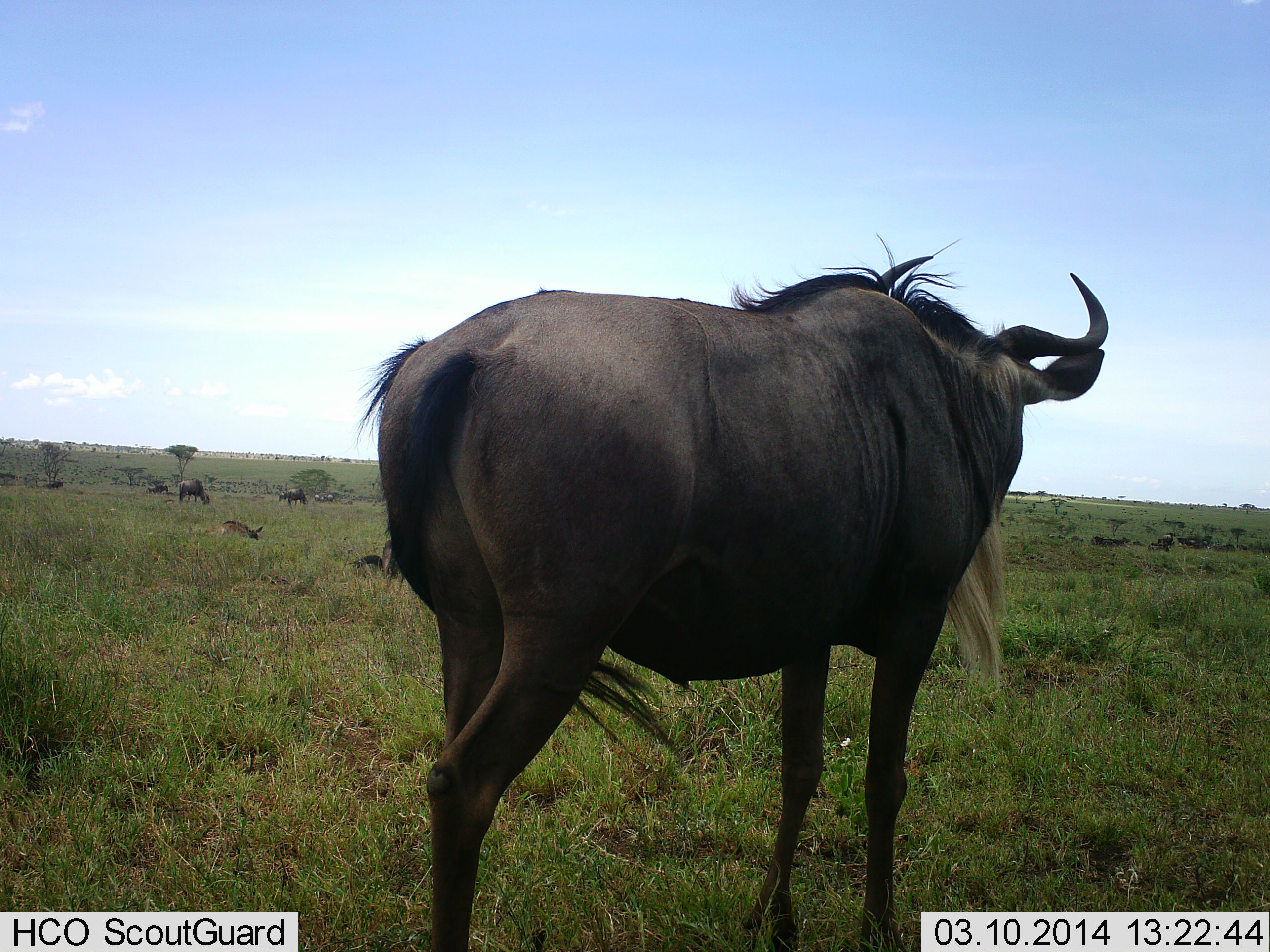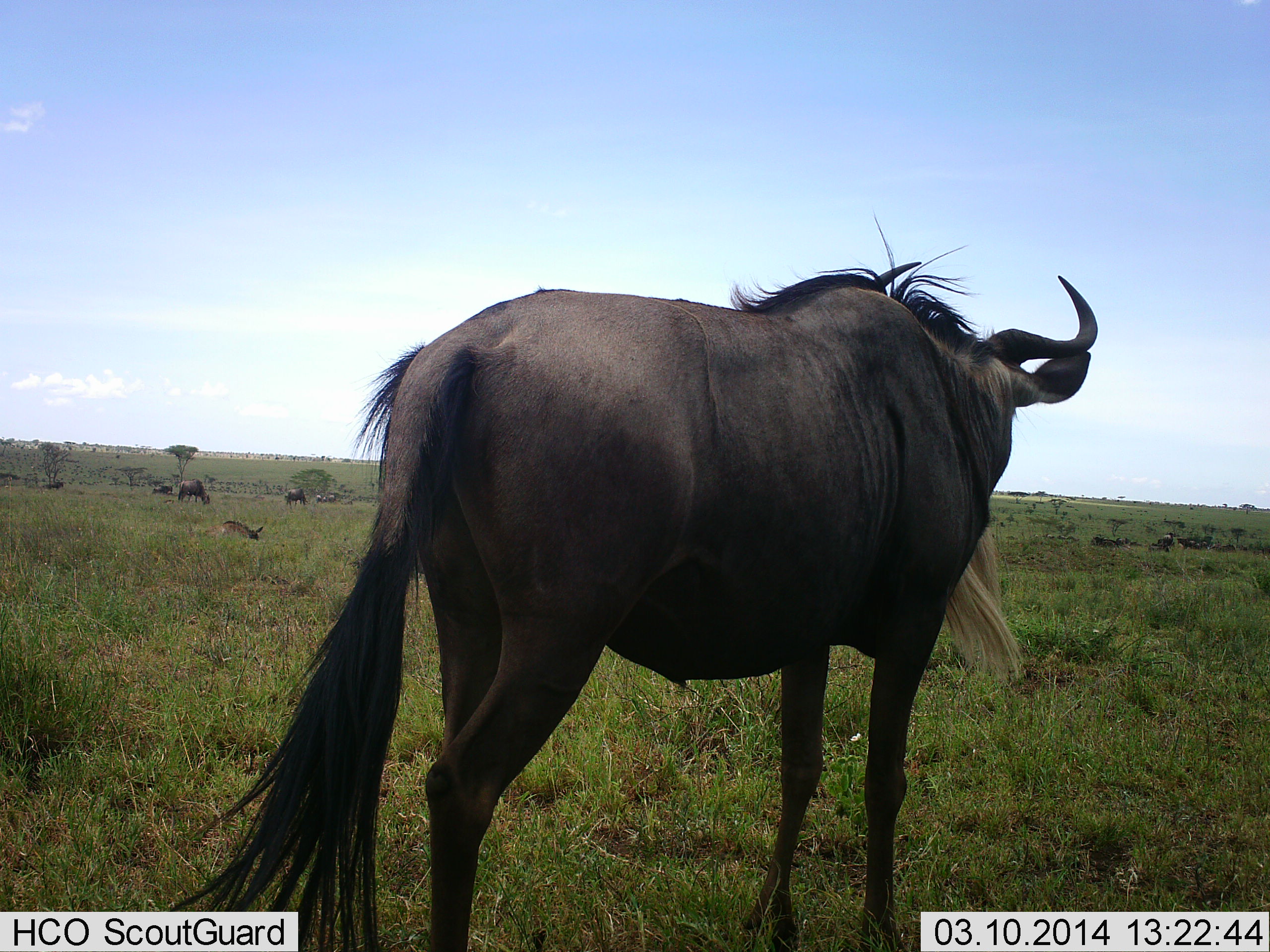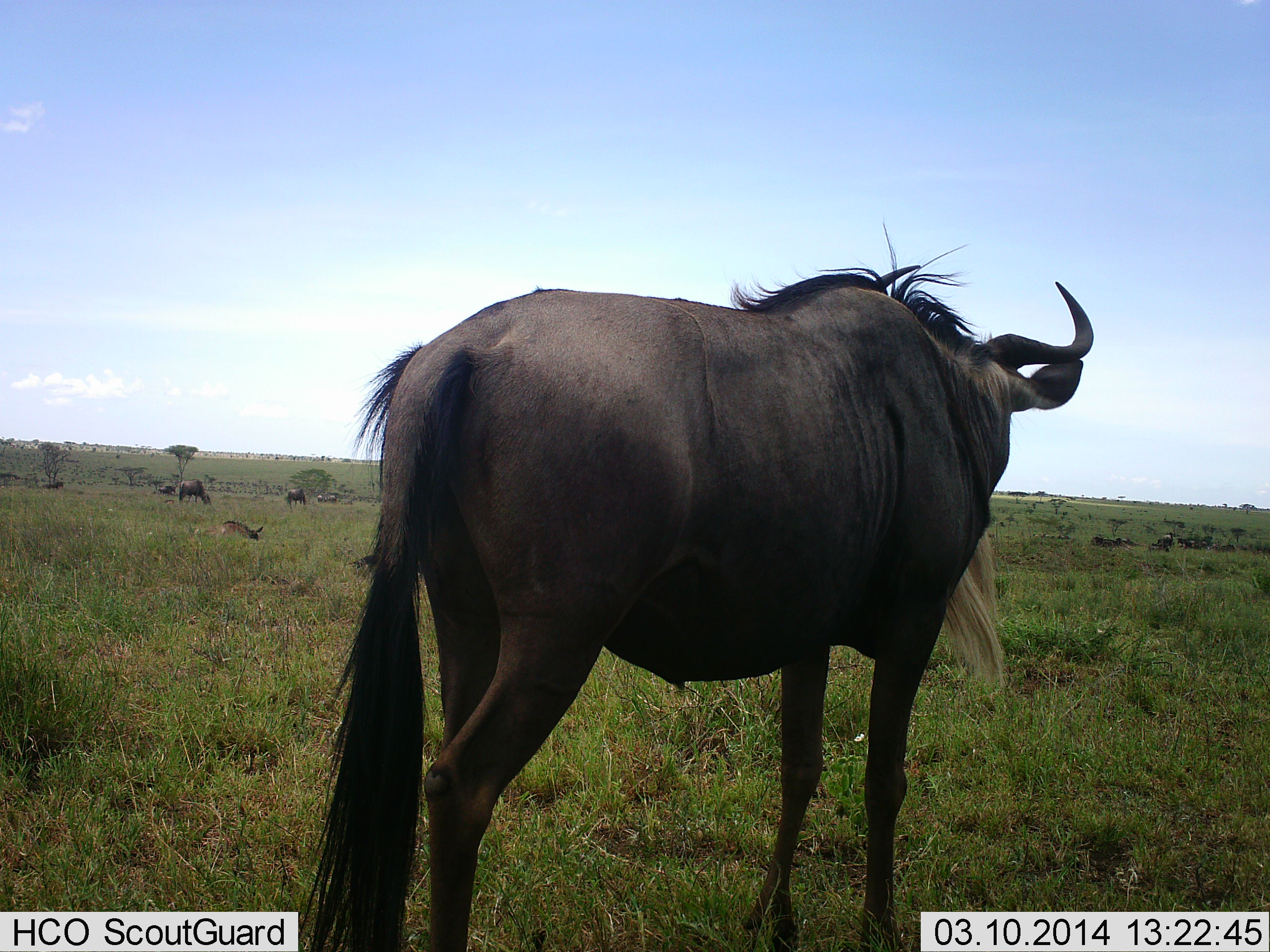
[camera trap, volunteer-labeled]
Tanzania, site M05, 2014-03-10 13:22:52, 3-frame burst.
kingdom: Animalia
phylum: Chordata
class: Mammalia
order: Artiodactyla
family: Bovidae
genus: Connochaetes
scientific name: Connochaetes taurinus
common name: blue wildebeest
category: wildebeest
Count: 8.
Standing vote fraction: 60%.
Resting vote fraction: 40%.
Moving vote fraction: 30%.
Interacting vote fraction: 10%.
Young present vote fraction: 0%.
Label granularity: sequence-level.